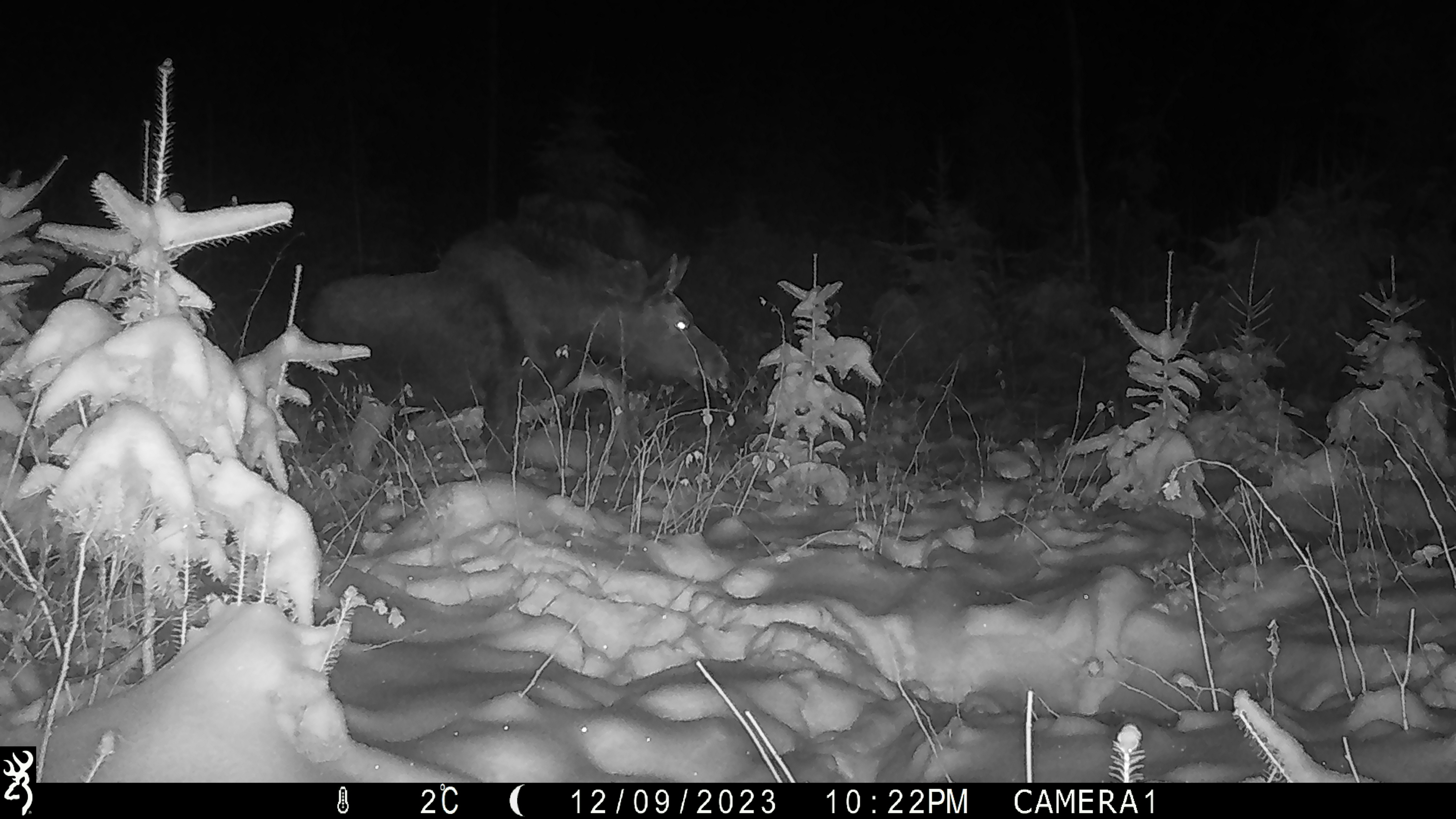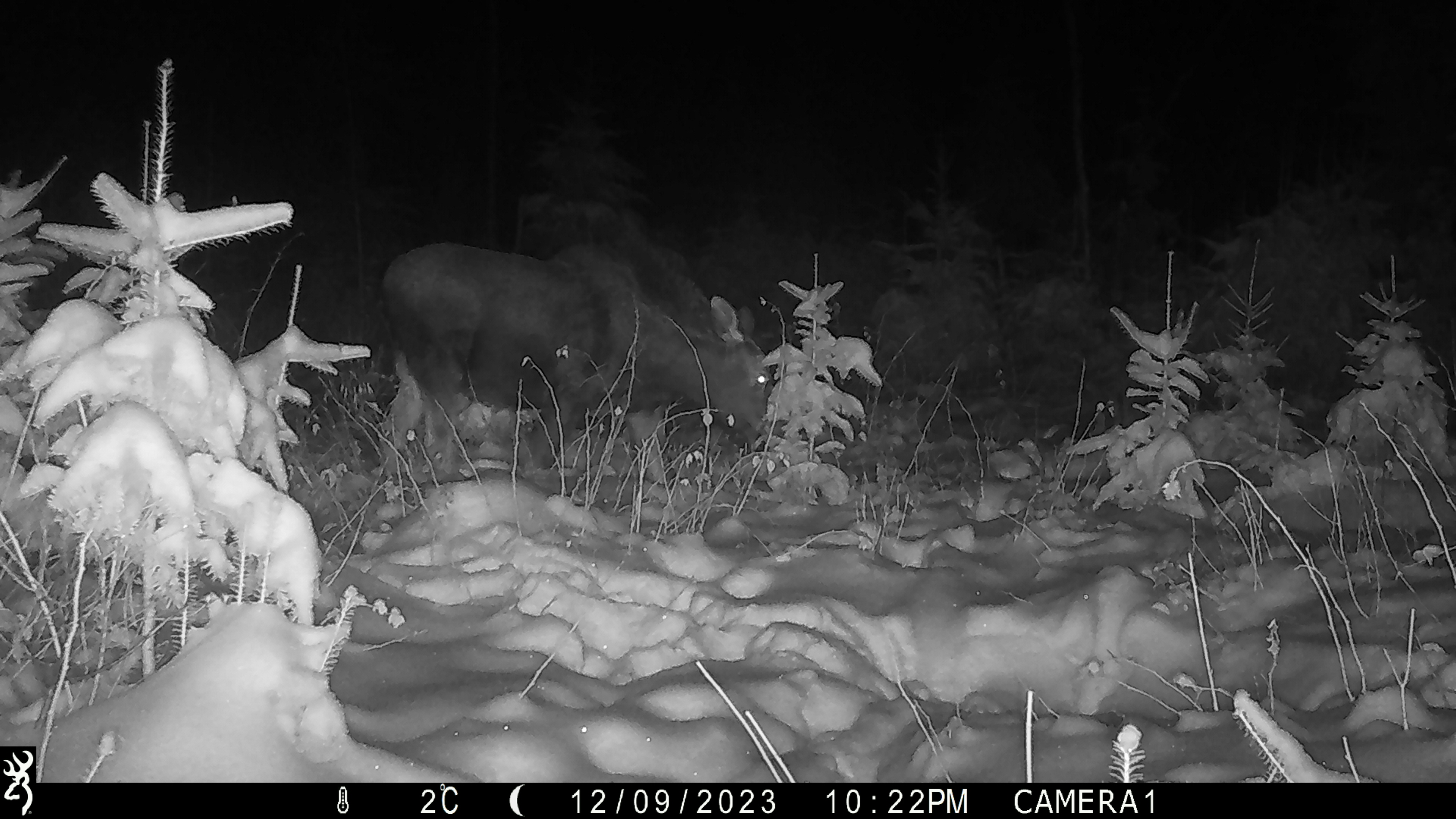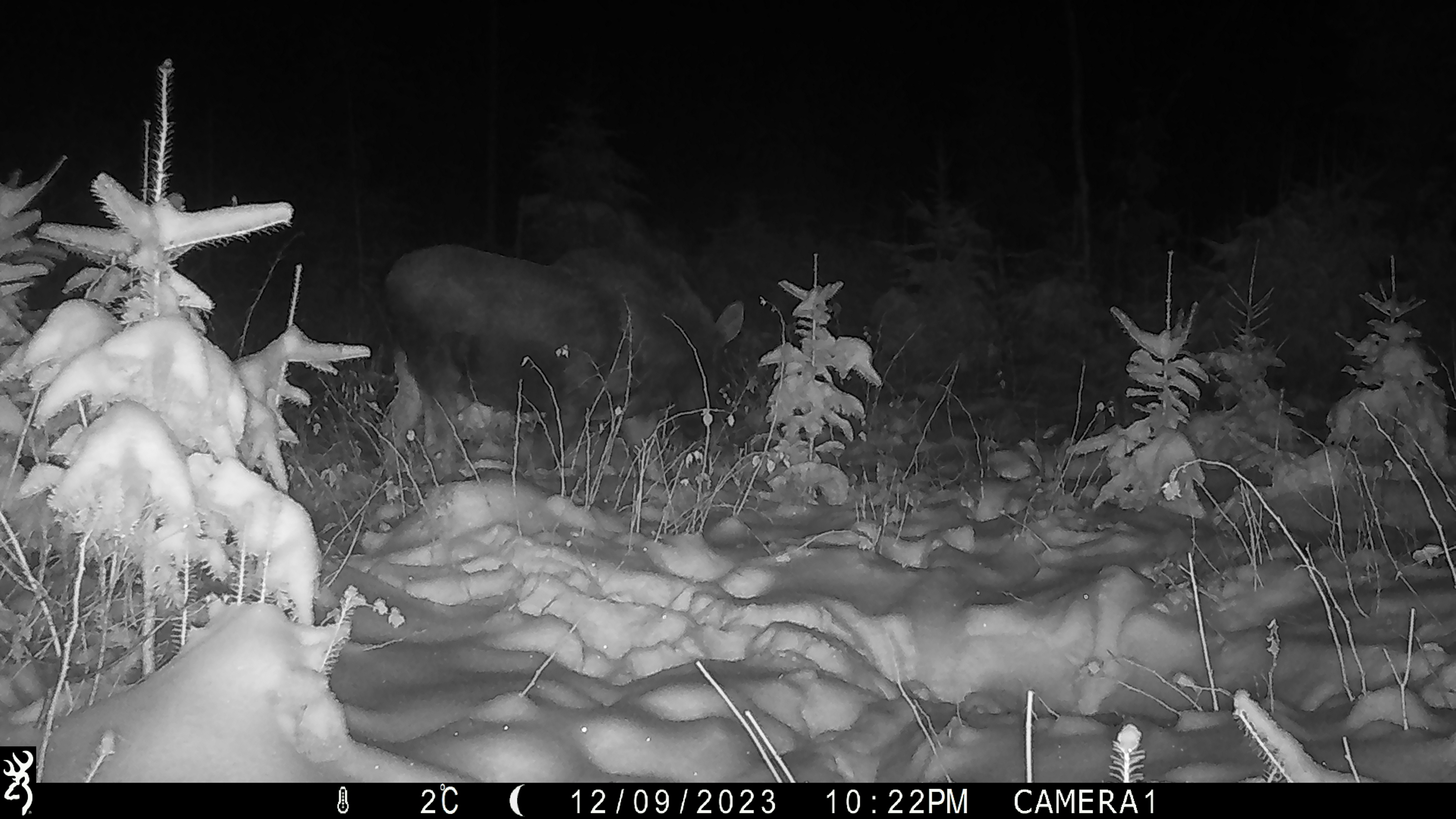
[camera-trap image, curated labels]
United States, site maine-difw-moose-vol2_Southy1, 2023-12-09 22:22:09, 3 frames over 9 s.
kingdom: Animalia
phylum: Chordata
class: Mammalia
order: Artiodactyla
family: Cervidae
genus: Alces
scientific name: Alces alces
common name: moose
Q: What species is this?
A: Moose (Alces alces).